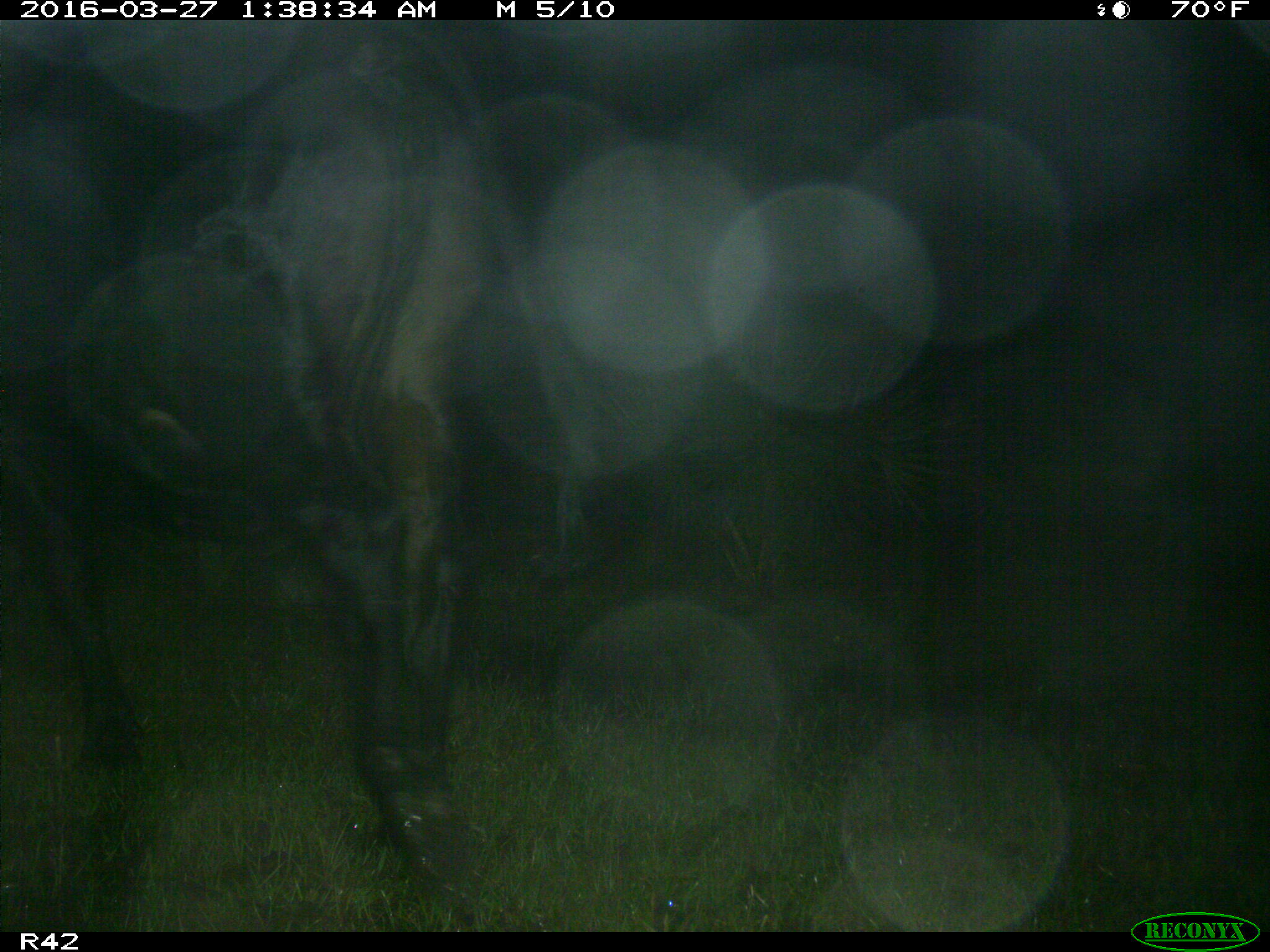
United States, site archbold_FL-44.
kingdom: Animalia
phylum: Chordata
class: Mammalia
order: Artiodactyla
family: Bovidae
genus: Bos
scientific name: Bos taurus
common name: domestic cow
Bos taurus (domestic cow).